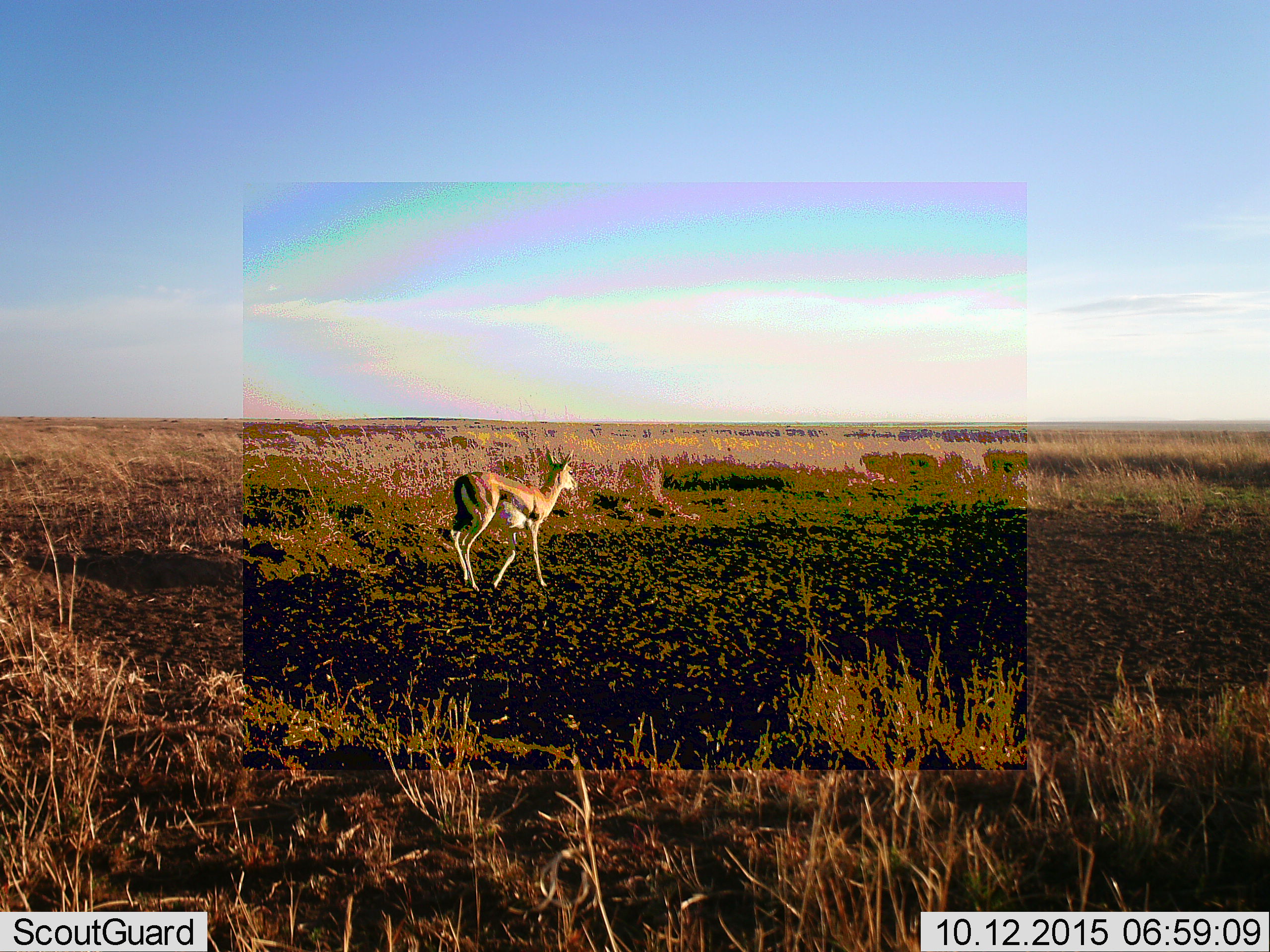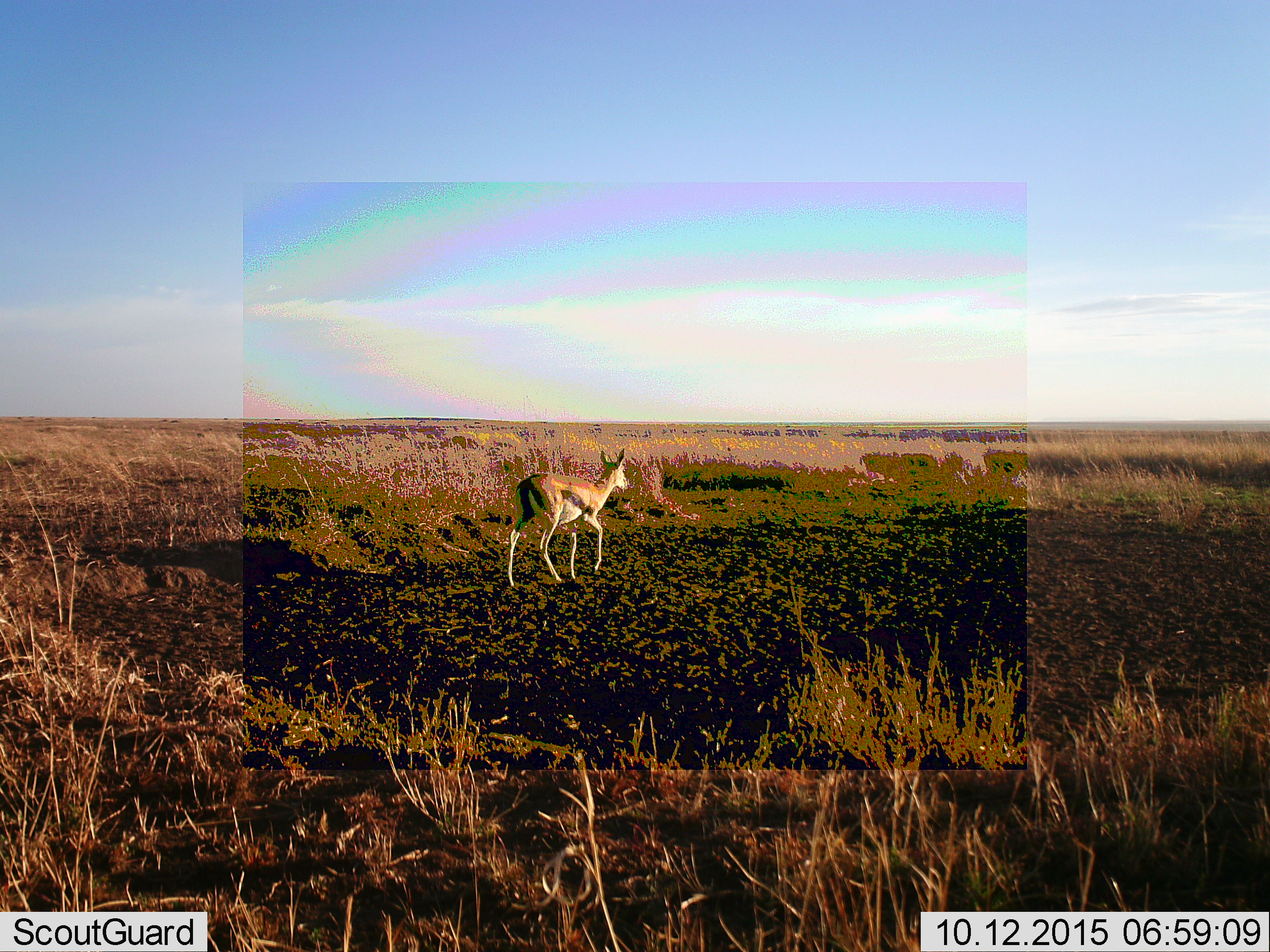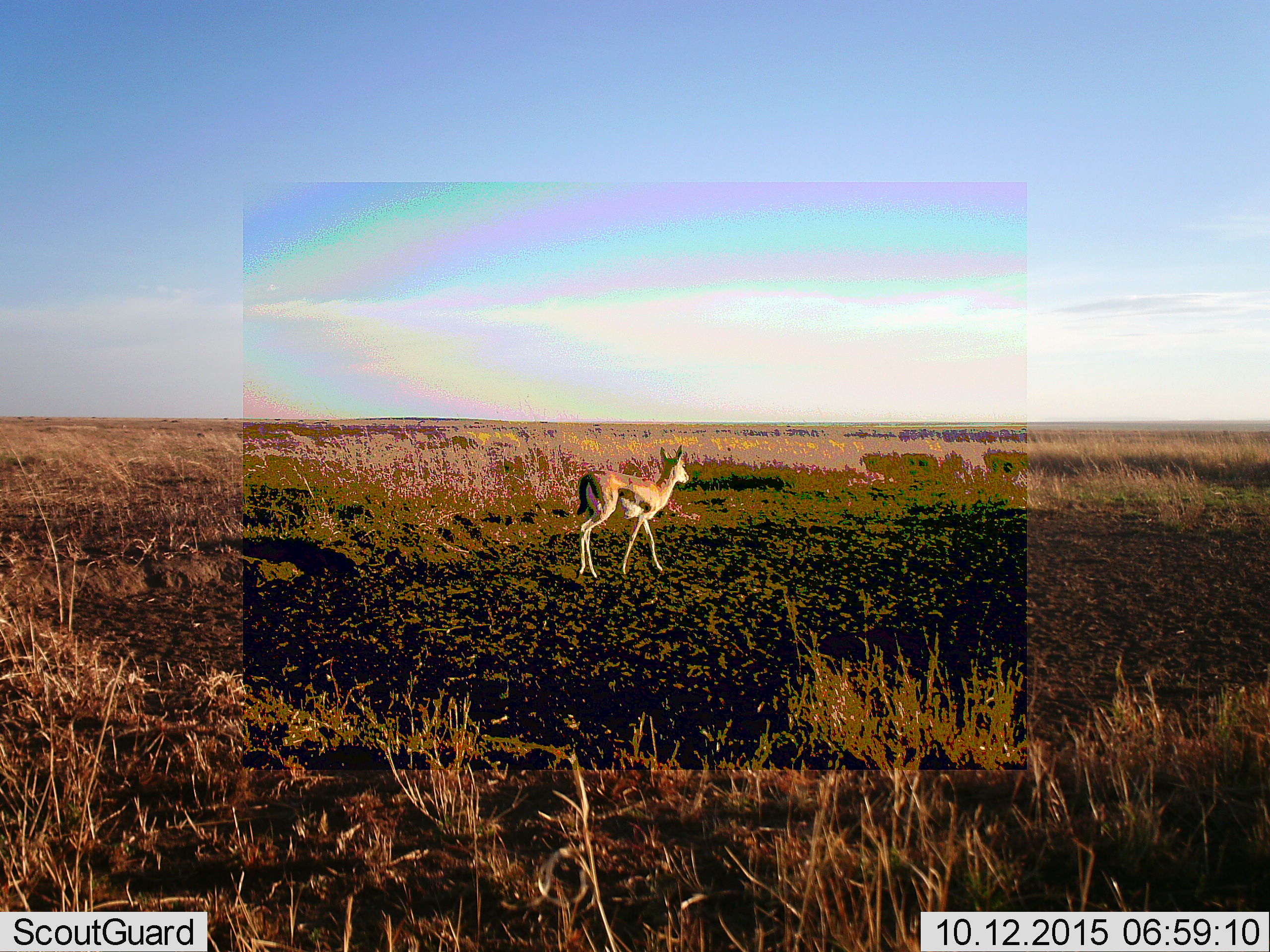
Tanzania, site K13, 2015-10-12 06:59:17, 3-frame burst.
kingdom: Animalia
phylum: Chordata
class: Mammalia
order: Artiodactyla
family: Bovidae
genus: Eudorcas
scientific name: Eudorcas thomsonii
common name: thomson's gazelle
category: gazellethomsons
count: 1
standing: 14%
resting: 0%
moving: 86%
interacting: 0%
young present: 14%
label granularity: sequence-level